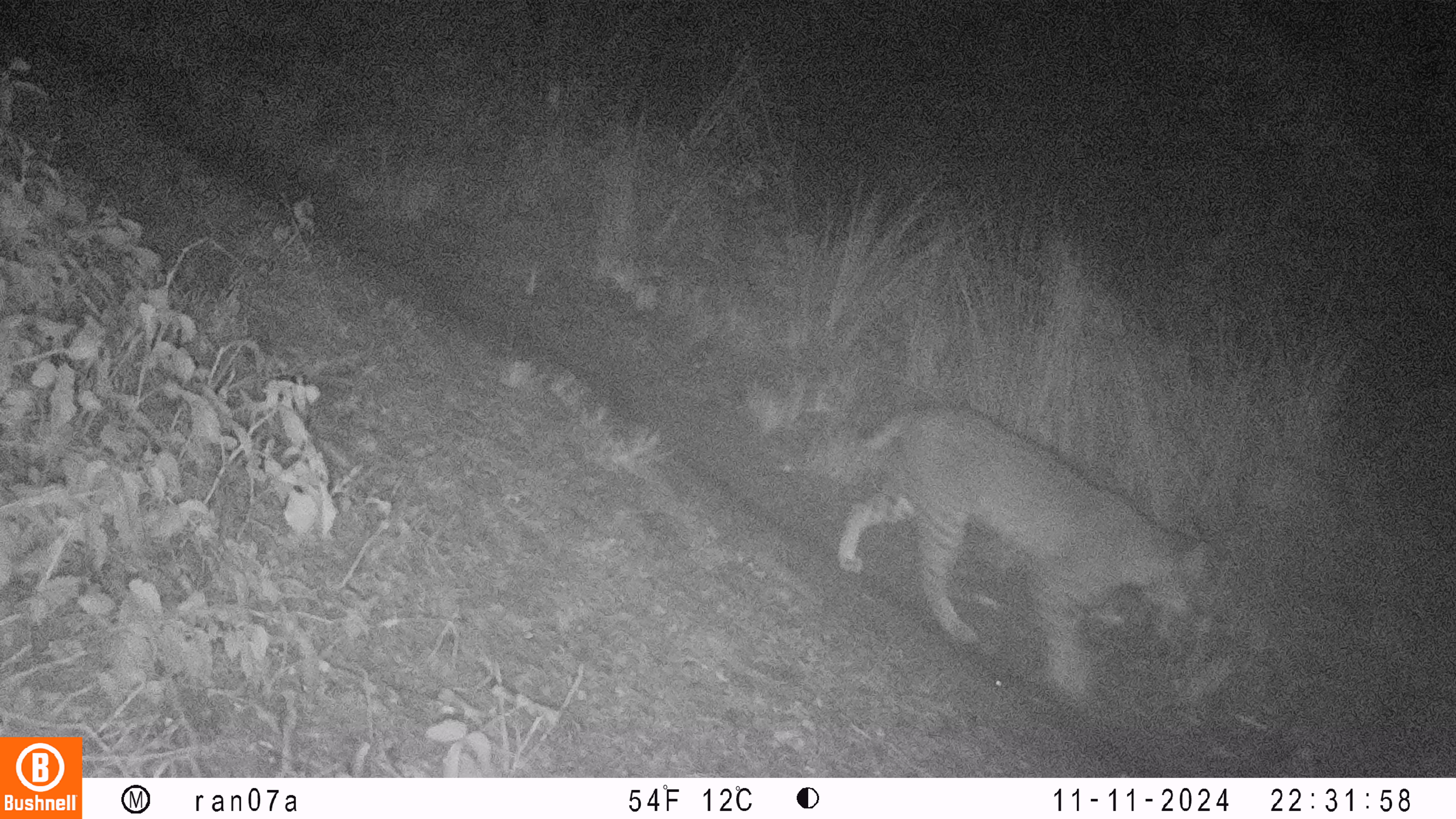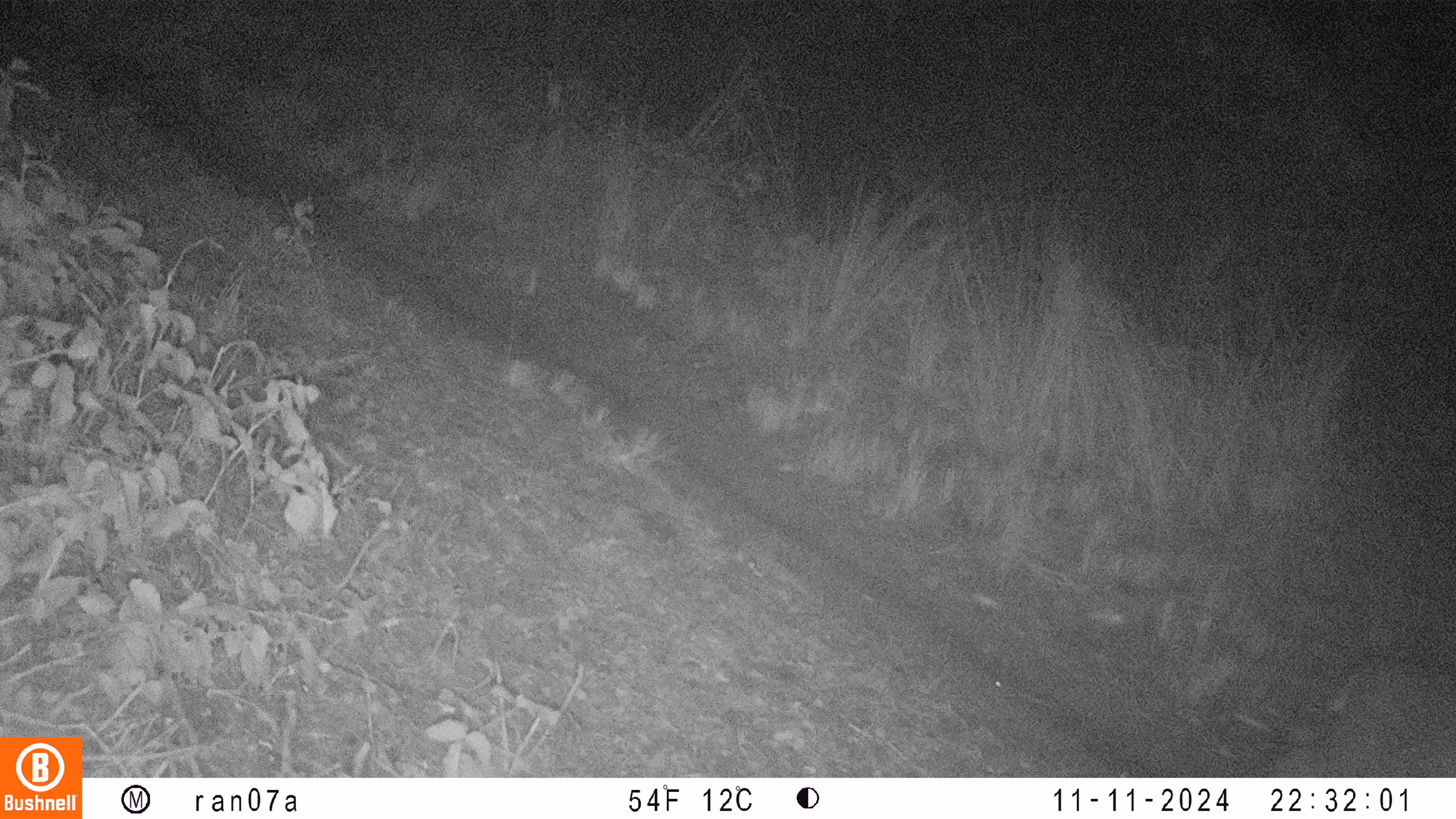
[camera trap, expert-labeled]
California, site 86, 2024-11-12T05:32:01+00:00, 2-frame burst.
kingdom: Animalia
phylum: Chordata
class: Mammalia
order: Carnivora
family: Felidae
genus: Lynx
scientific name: Lynx rufus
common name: bobcat